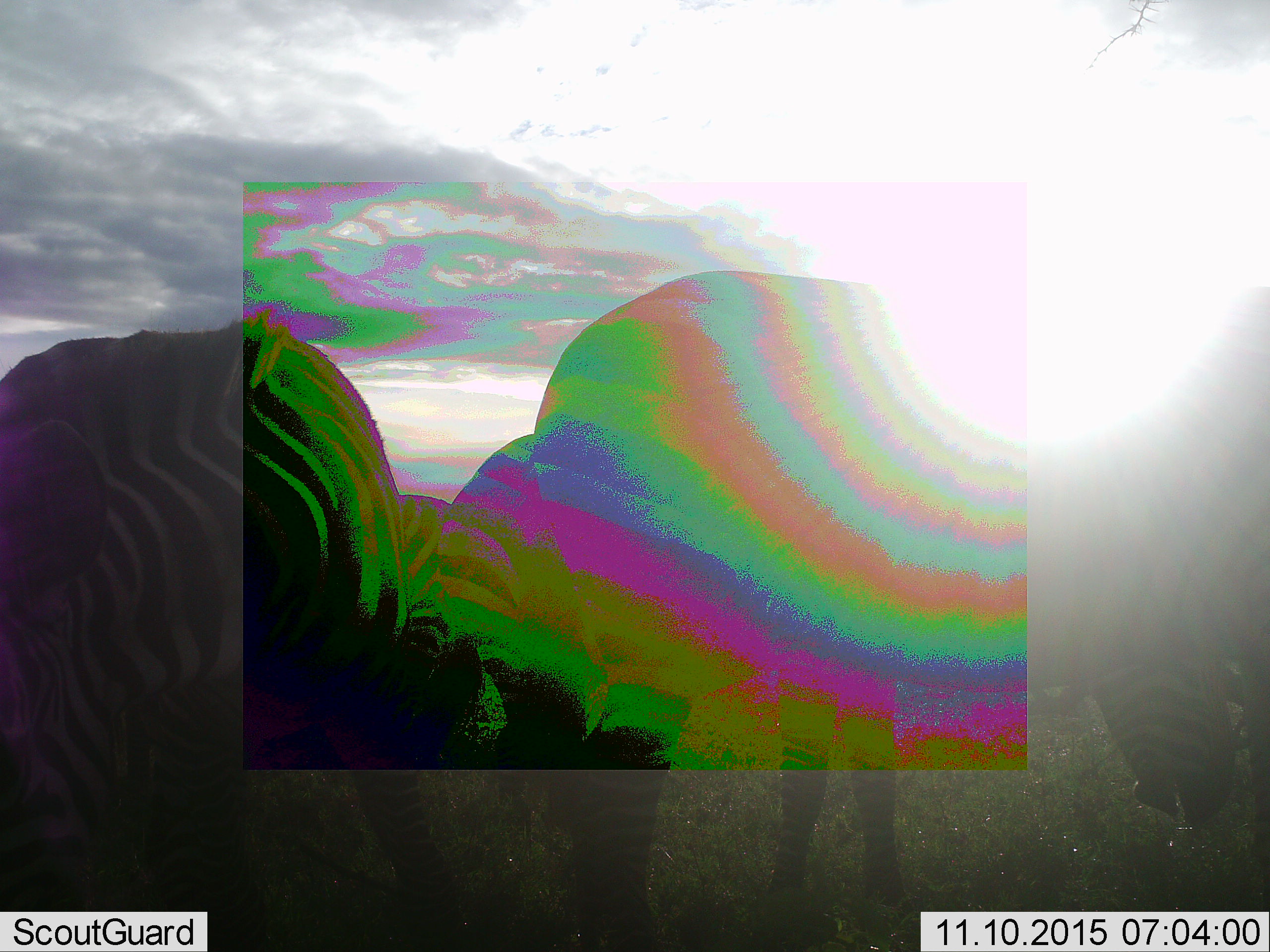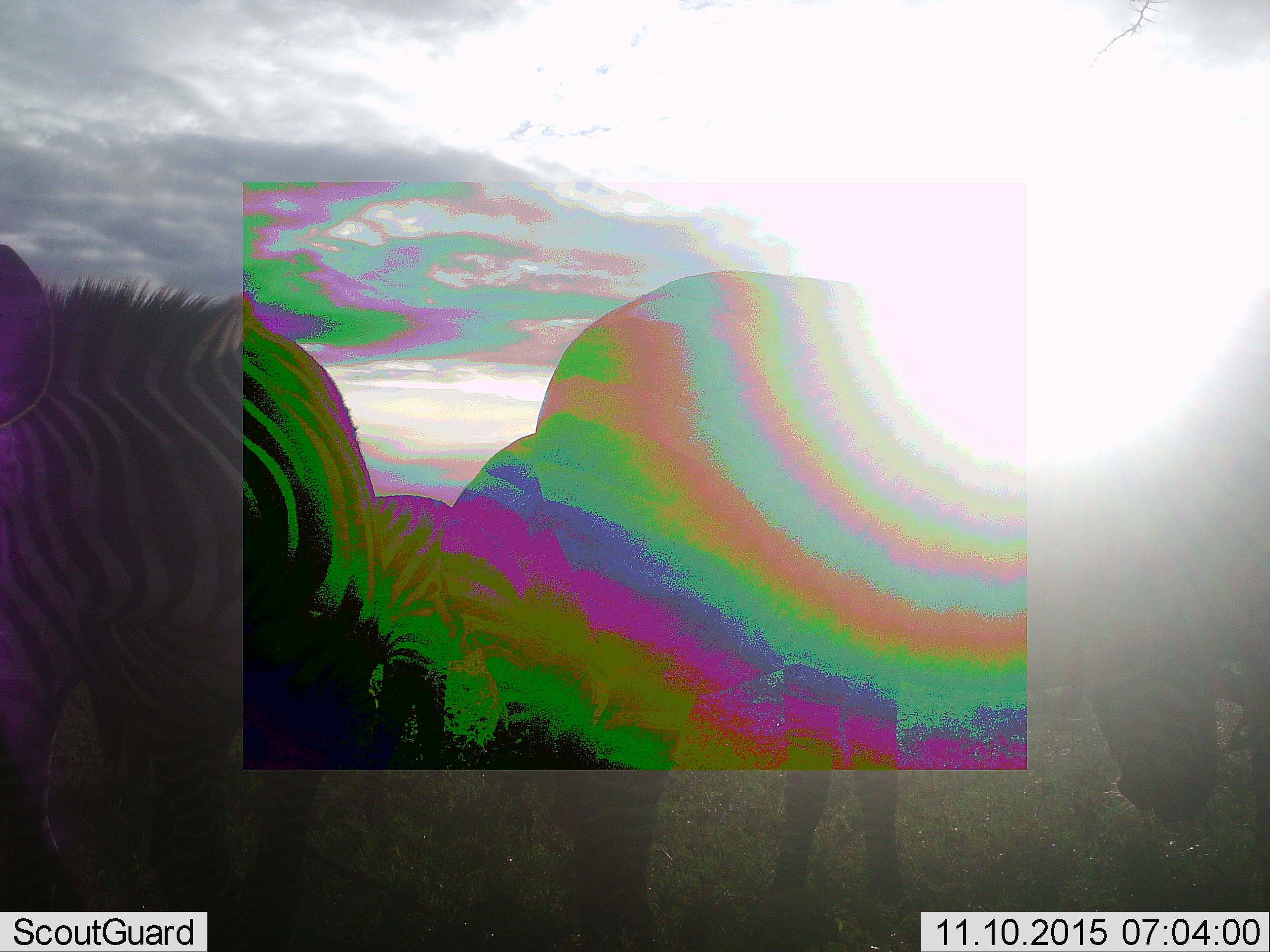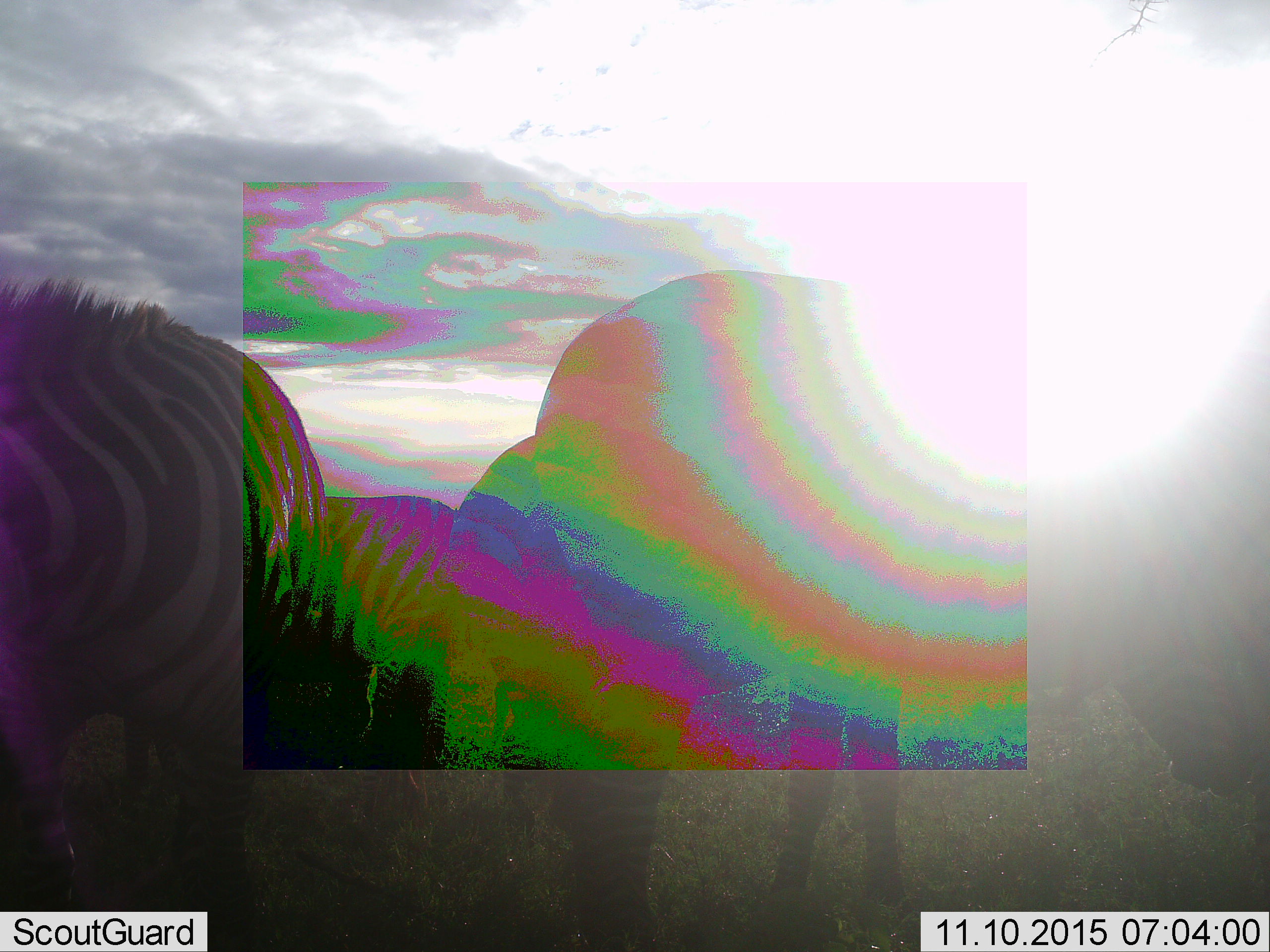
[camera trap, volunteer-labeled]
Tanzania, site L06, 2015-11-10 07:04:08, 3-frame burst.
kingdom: Animalia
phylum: Chordata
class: Mammalia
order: Perissodactyla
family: Equidae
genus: Equus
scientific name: Equus quagga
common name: plains zebra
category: zebra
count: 3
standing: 56%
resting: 0%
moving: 22%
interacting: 0%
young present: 0%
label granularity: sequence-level